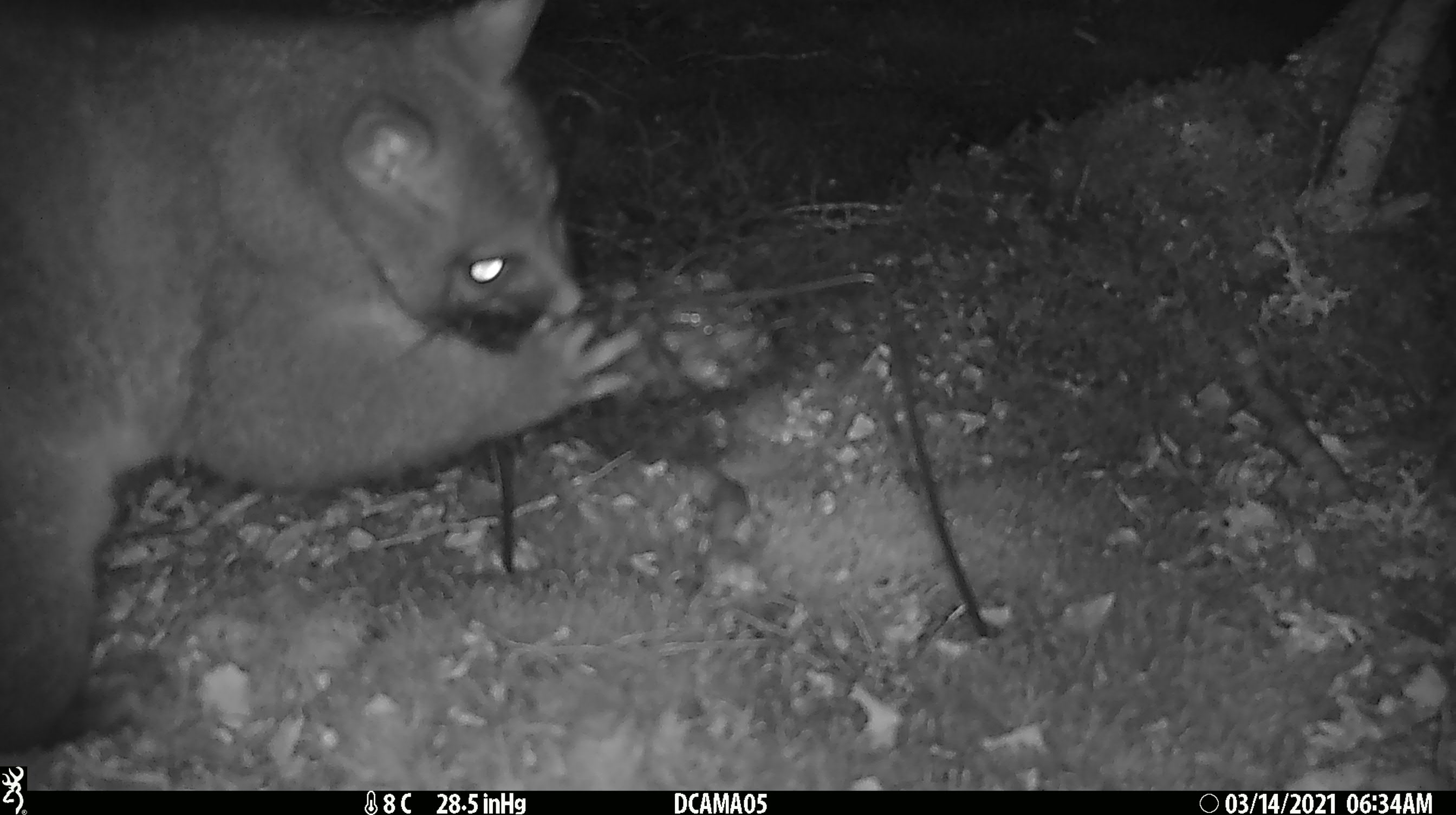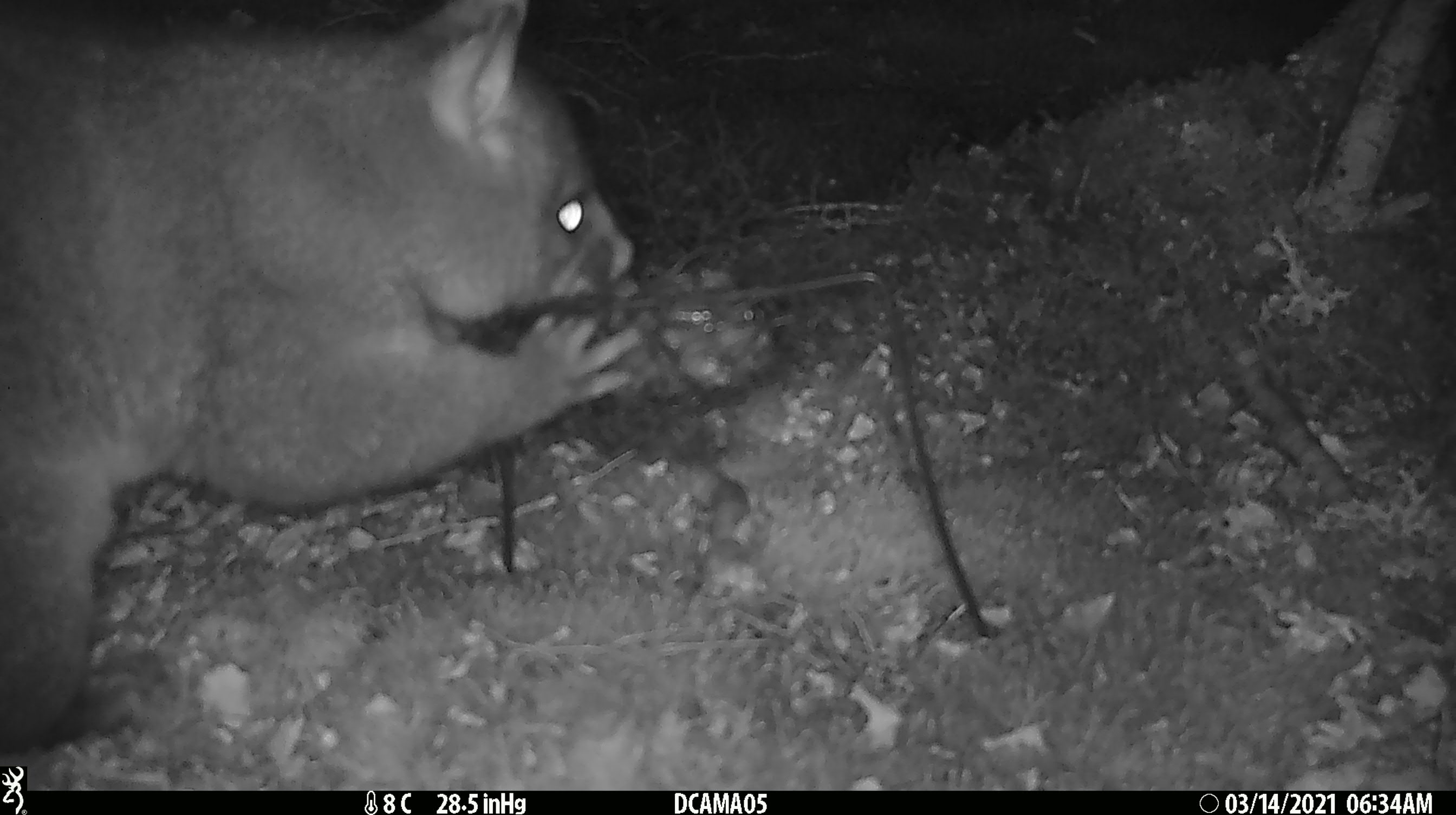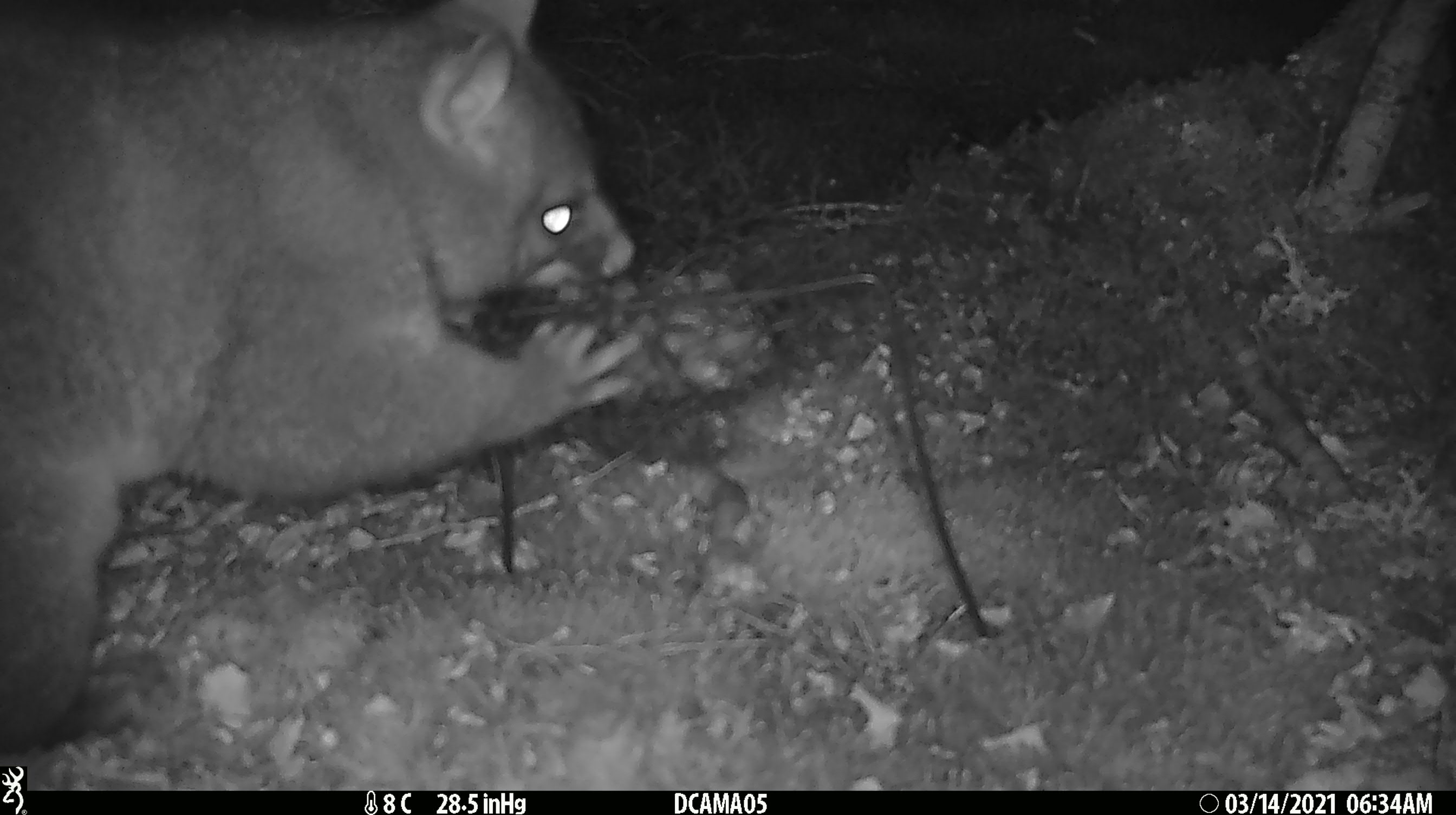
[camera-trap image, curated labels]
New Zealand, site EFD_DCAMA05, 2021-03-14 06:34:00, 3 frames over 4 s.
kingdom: Animalia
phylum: Chordata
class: Mammalia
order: Diprotodontia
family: Phalangeridae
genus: Trichosurus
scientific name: Trichosurus vulpecula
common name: common brushtail possum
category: possum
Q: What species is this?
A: Possum (common brushtail possum) (Trichosurus vulpecula).